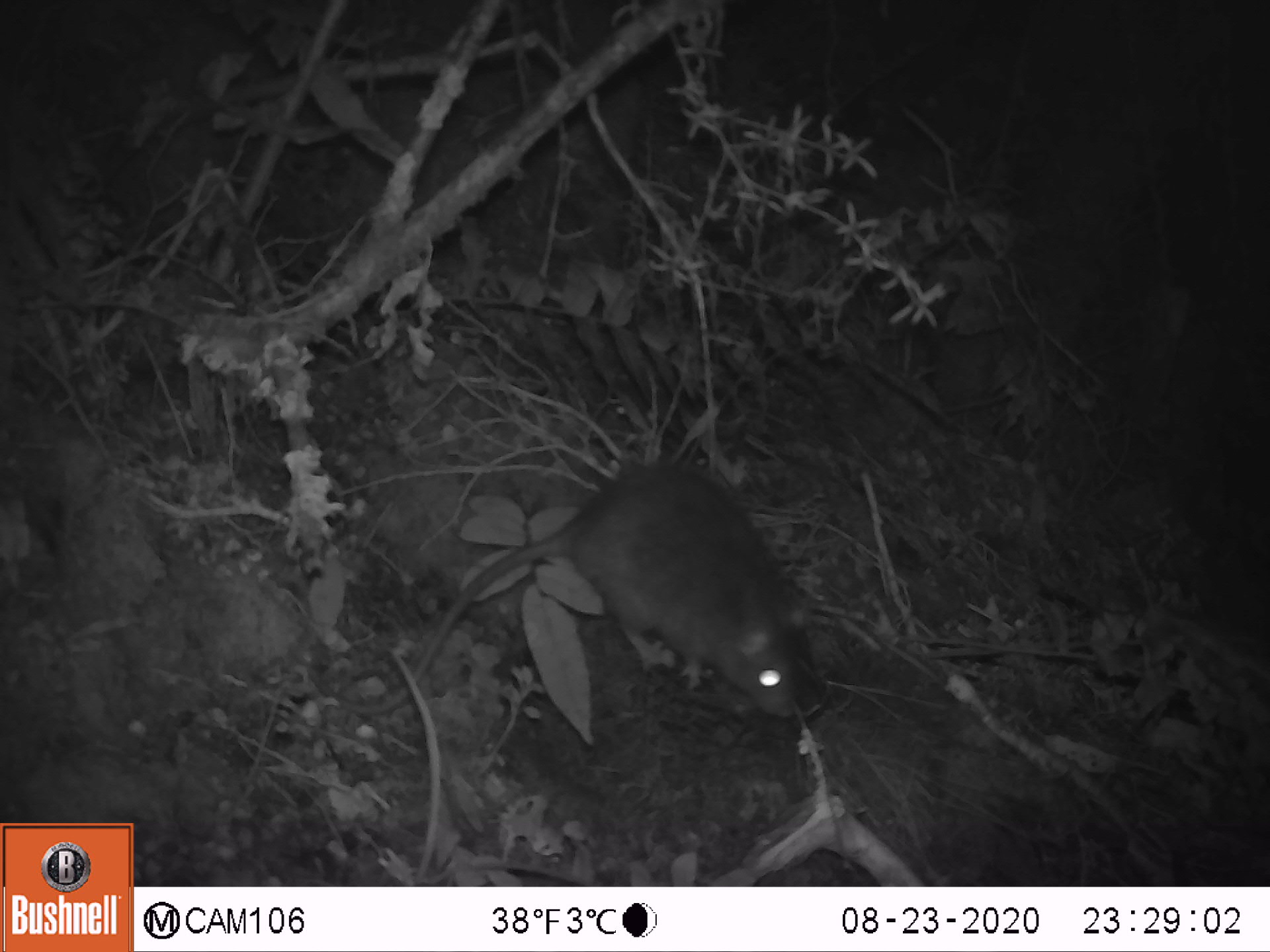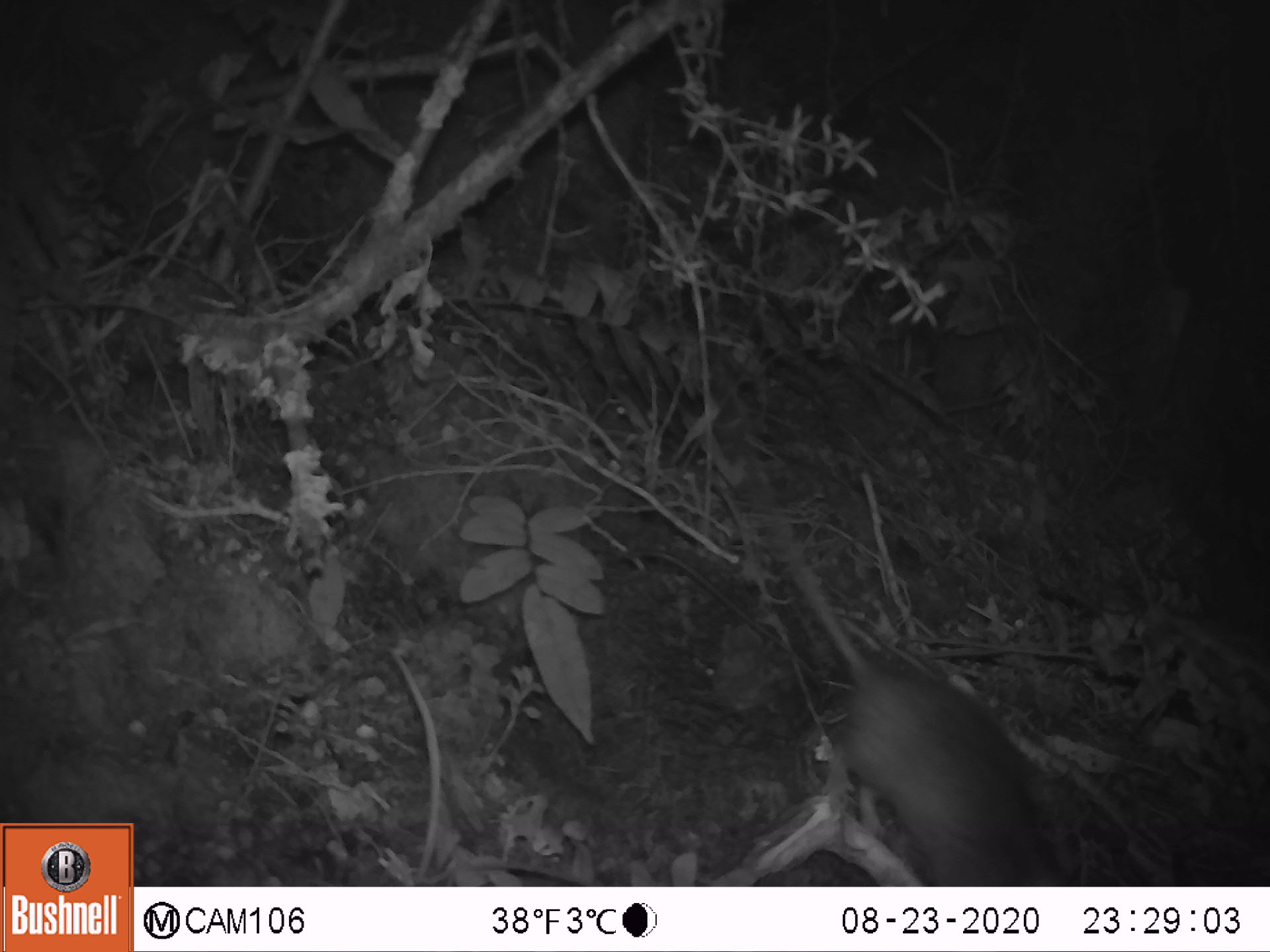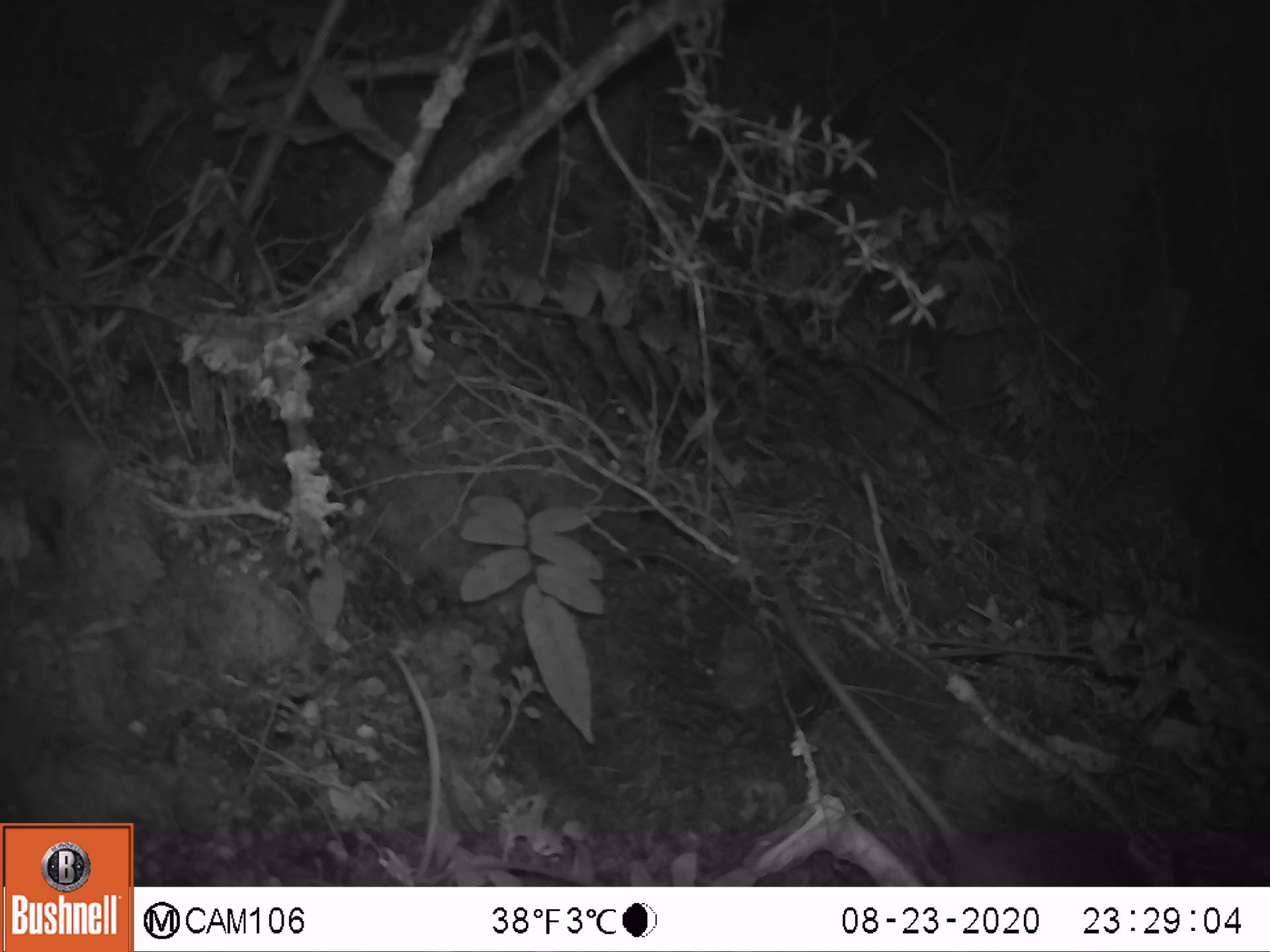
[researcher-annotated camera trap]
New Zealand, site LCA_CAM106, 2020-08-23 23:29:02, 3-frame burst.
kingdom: Animalia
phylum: Chordata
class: Mammalia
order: Rodentia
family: Muridae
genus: Rattus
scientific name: Rattus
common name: rat